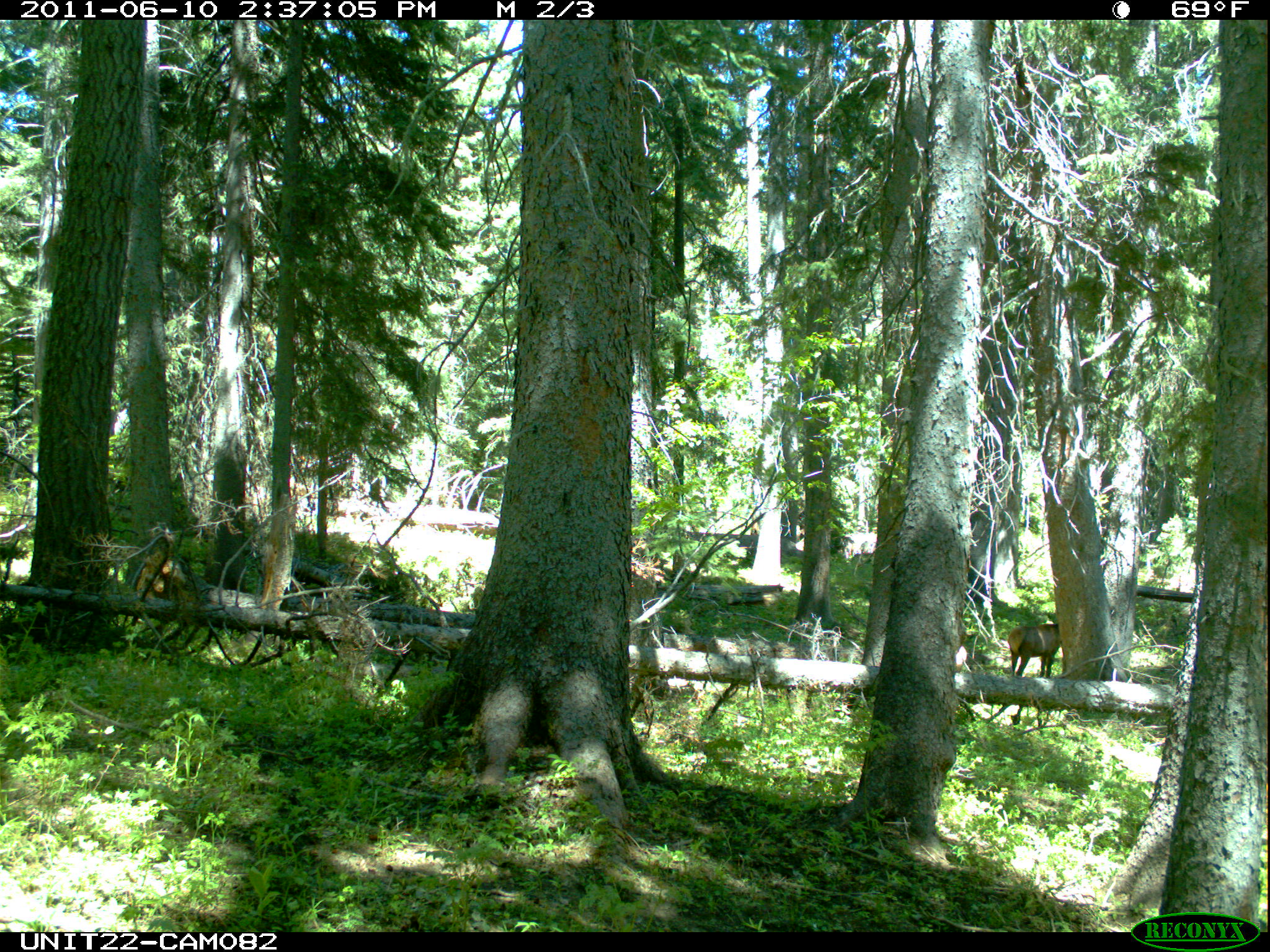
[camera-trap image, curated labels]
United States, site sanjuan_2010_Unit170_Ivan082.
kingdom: Animalia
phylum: Chordata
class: Mammalia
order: Artiodactyla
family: Cervidae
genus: Cervus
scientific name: Cervus elaphus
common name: red deer